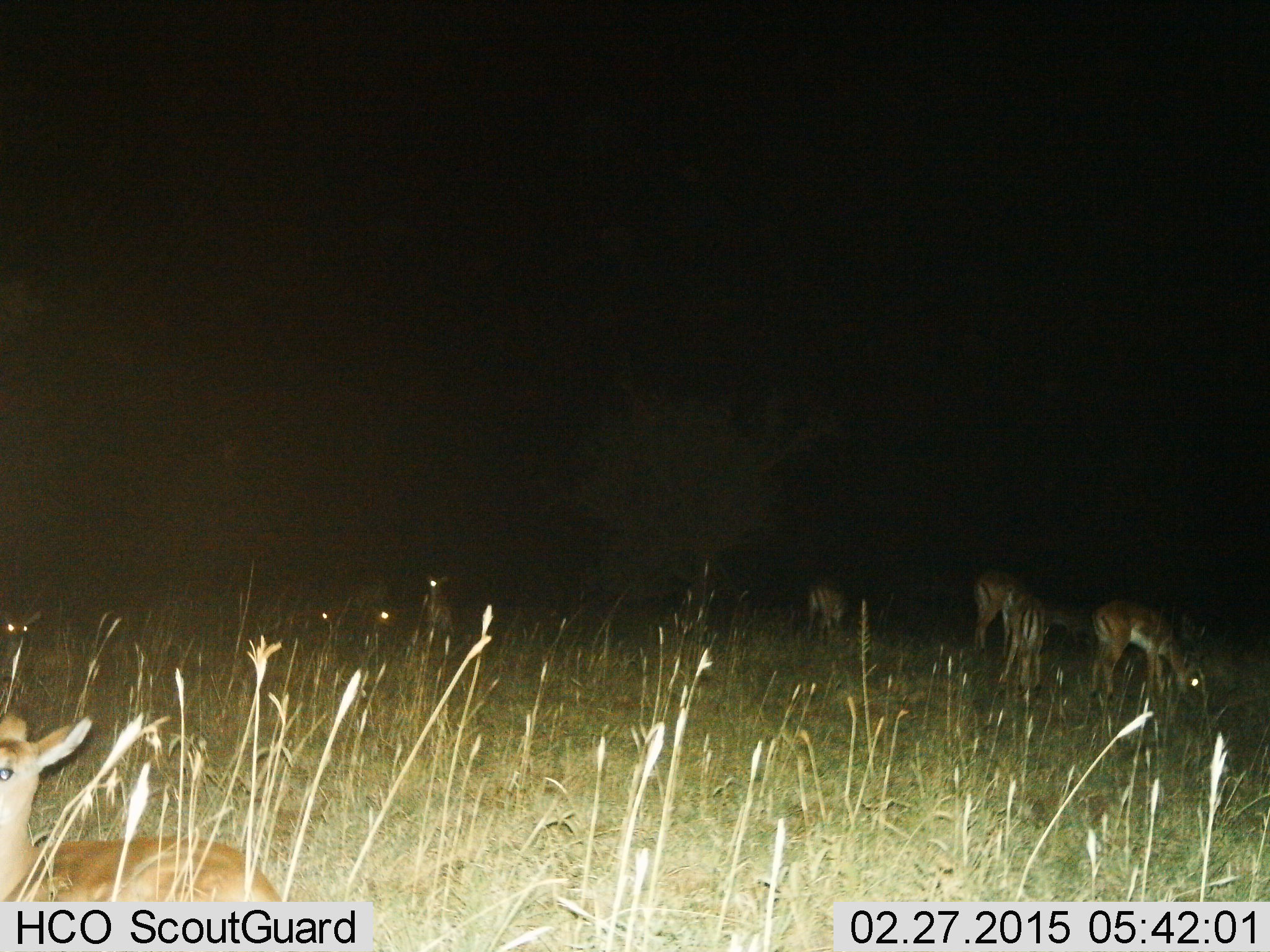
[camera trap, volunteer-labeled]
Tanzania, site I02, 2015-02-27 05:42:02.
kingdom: Animalia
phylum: Chordata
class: Mammalia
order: Artiodactyla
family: Bovidae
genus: Aepyceros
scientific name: Aepyceros melampus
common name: impala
Impala (Aepyceros melampus), count 11-50. Behavior (volunteer vote fractions): standing 40%, resting 60%, moving 0%, interacting 0%. Young present (vote fraction): 10%. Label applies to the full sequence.